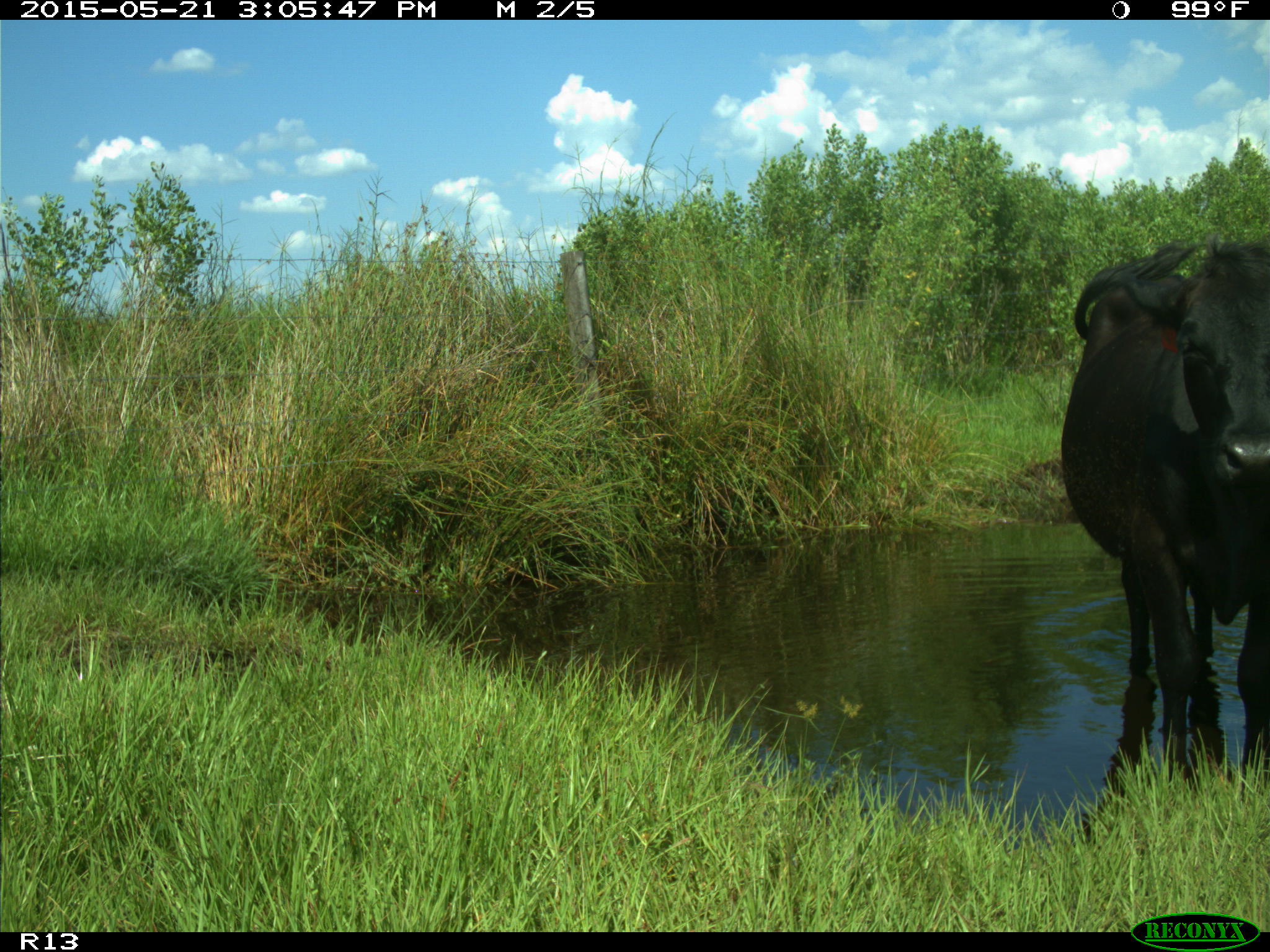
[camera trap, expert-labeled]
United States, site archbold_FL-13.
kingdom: Animalia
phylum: Chordata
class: Mammalia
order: Artiodactyla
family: Bovidae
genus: Bos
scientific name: Bos taurus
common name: domestic cow